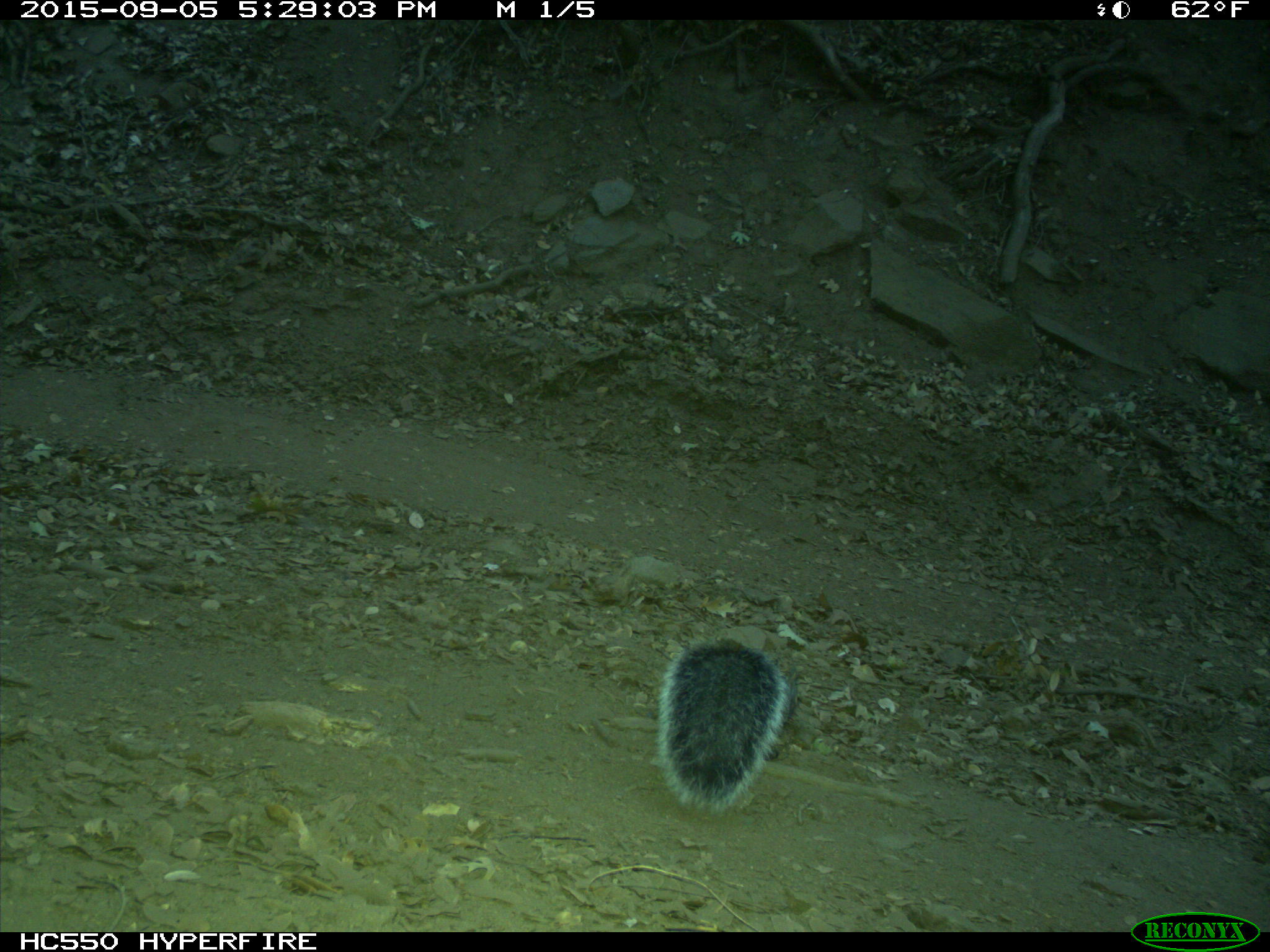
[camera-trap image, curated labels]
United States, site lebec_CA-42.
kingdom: Animalia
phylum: Chordata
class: Mammalia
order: Rodentia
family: Sciuridae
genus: Sciurus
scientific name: Sciurus carolinensis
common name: eastern gray squirrel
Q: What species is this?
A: Sciurus carolinensis (eastern gray squirrel).